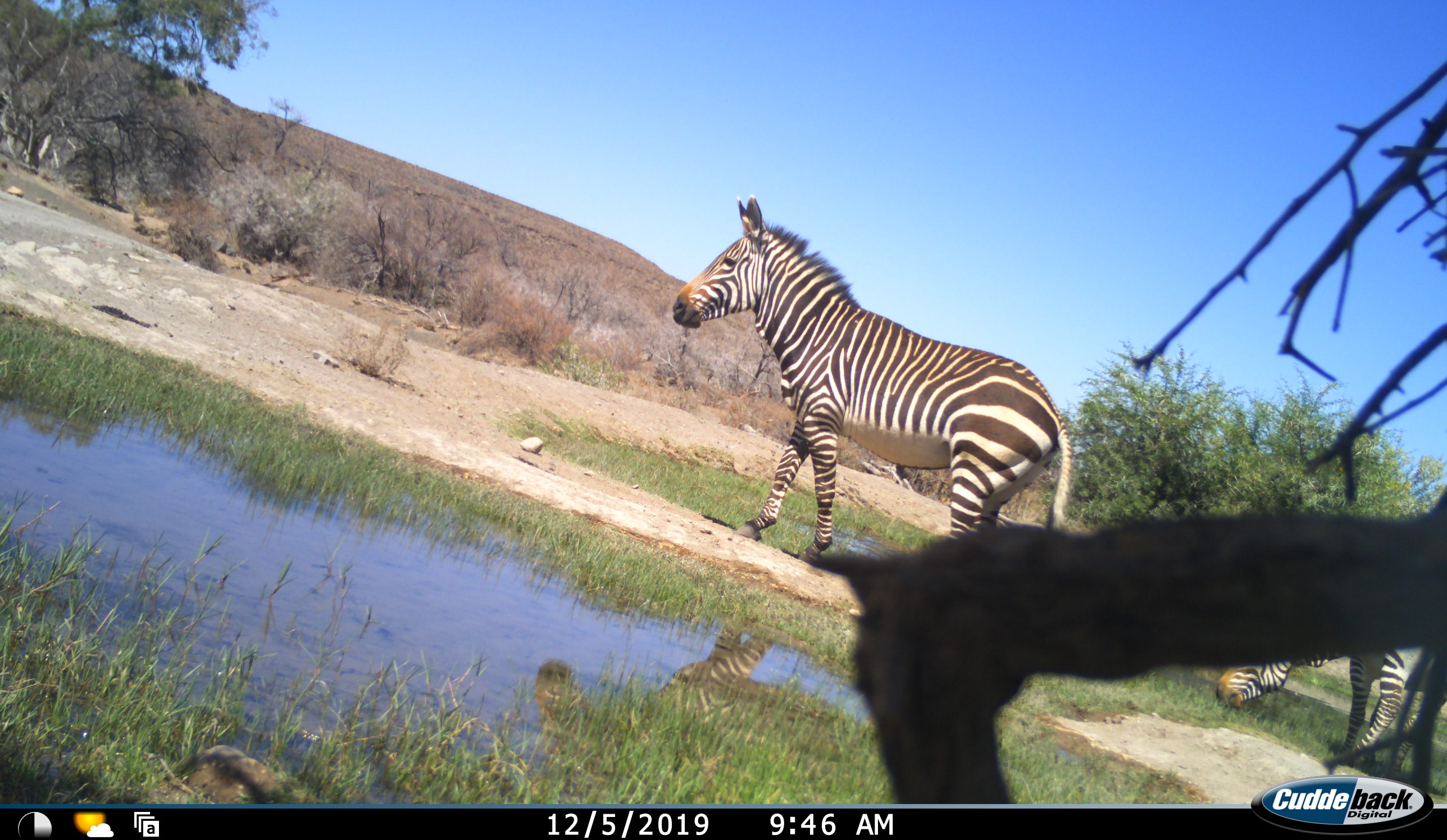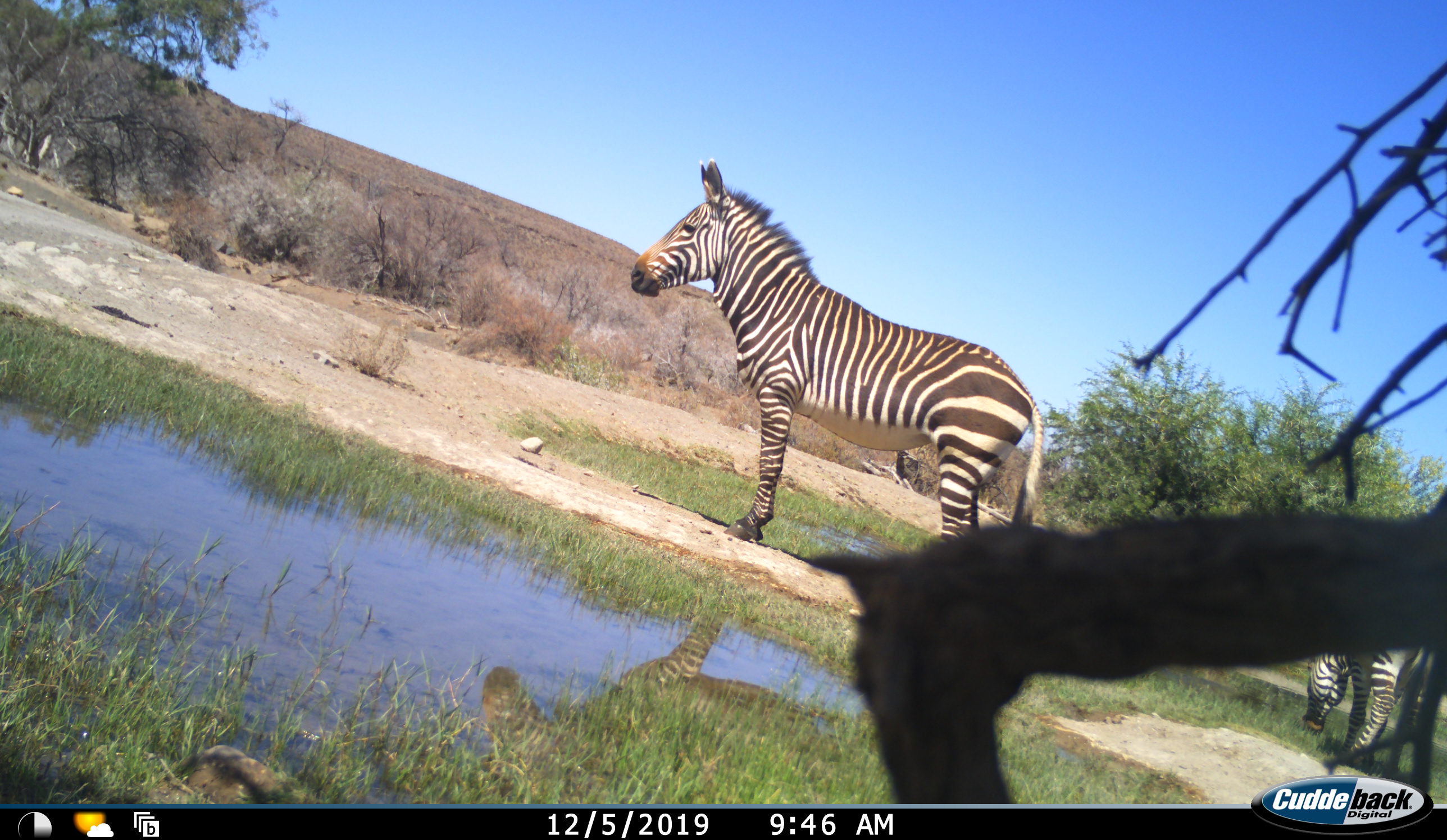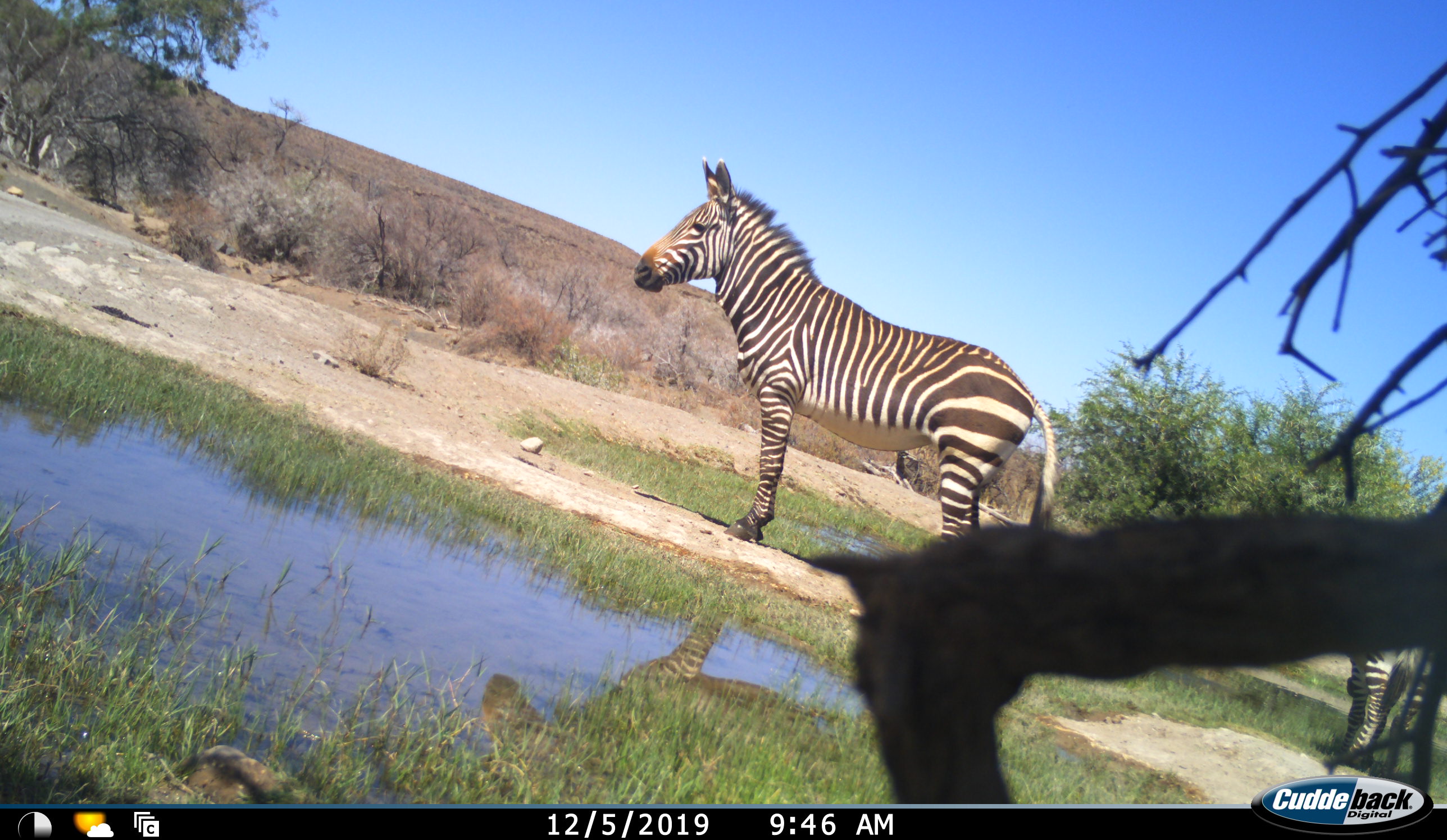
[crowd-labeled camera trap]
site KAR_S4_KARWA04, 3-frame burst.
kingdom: Animalia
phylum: Chordata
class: Mammalia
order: Perissodactyla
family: Equidae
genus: Equus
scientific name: Equus zebra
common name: mountain zebra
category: zebramountain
Zebramountain (mountain zebra) (Equus zebra), count 2. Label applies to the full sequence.